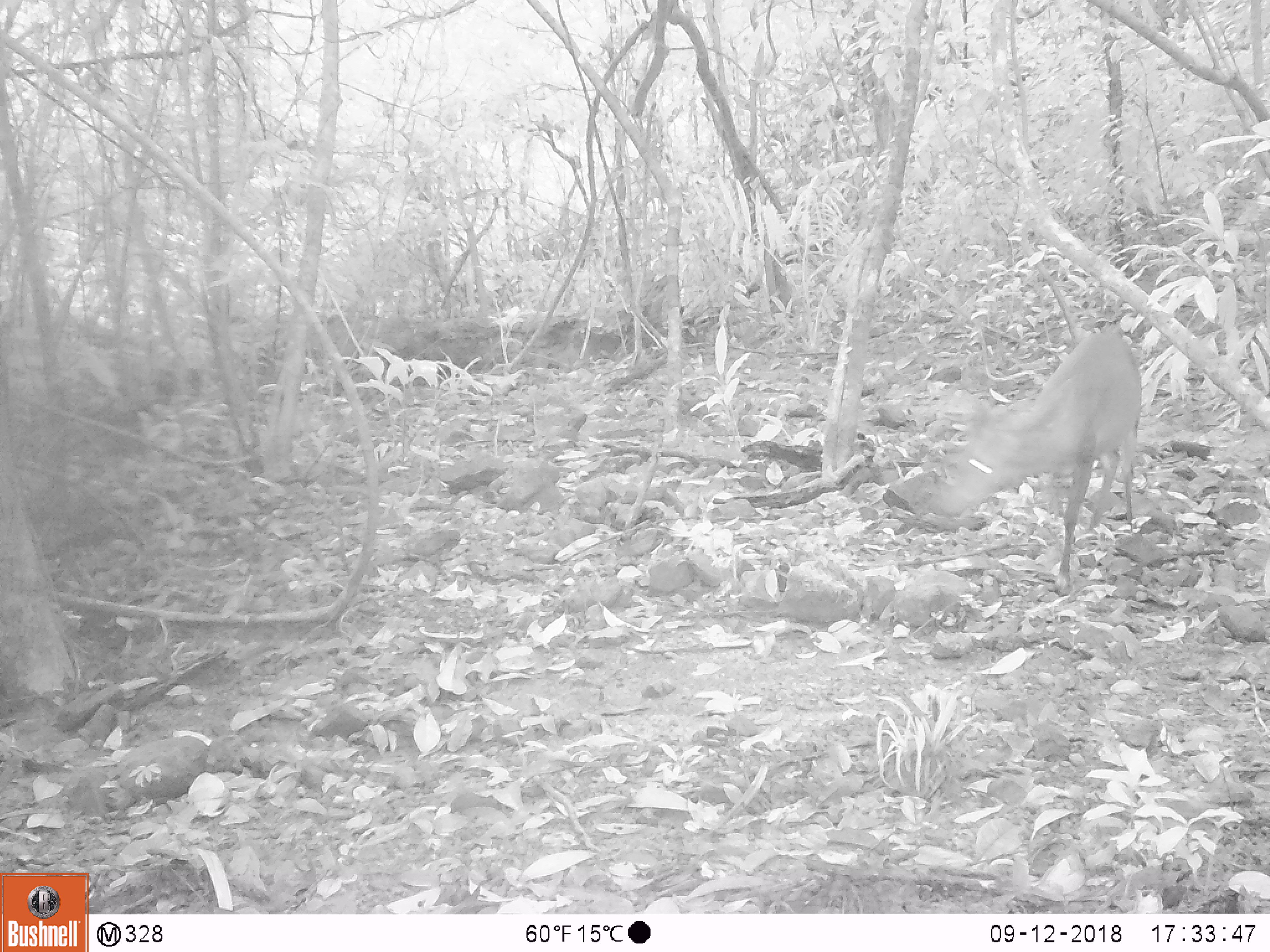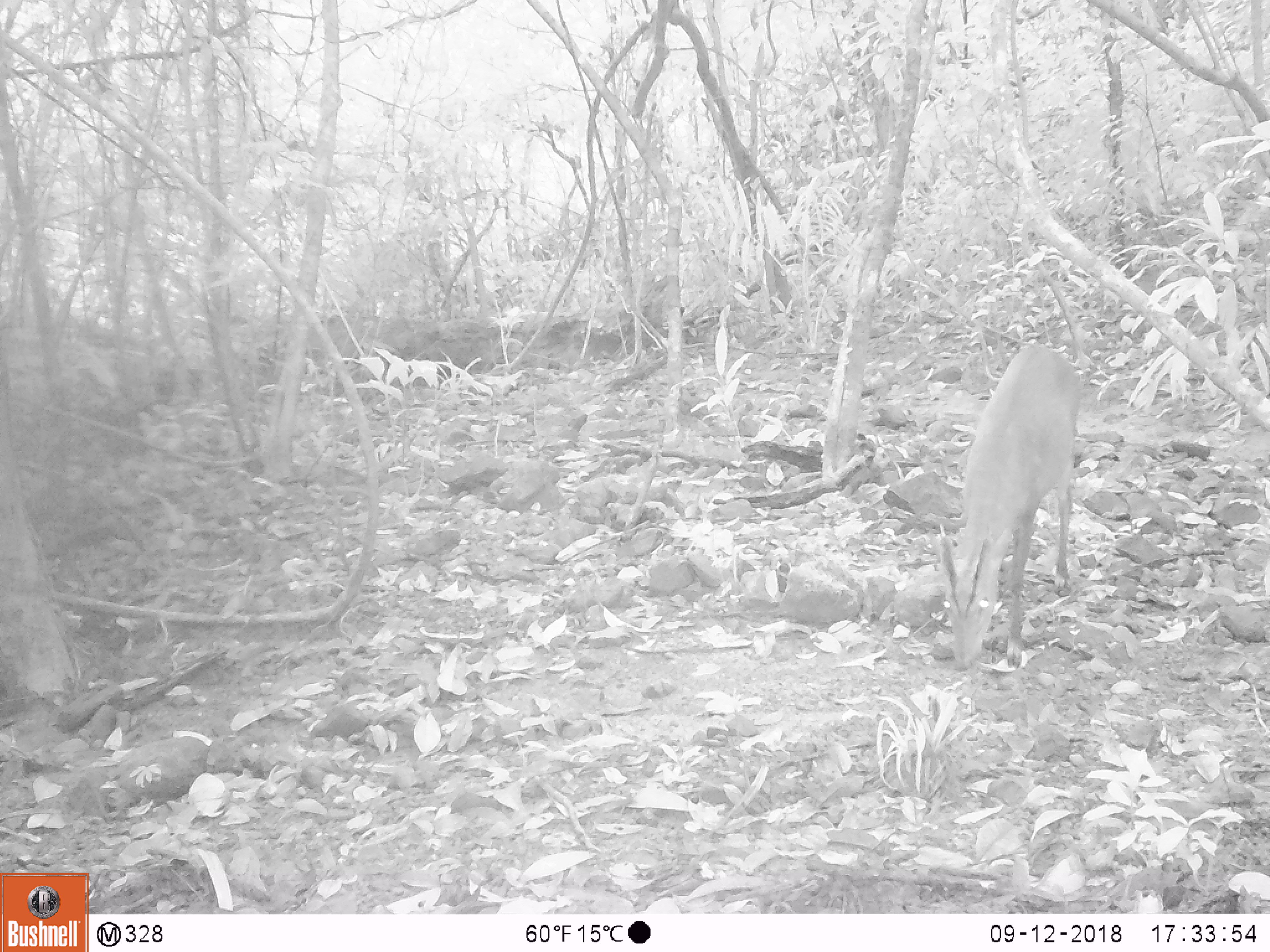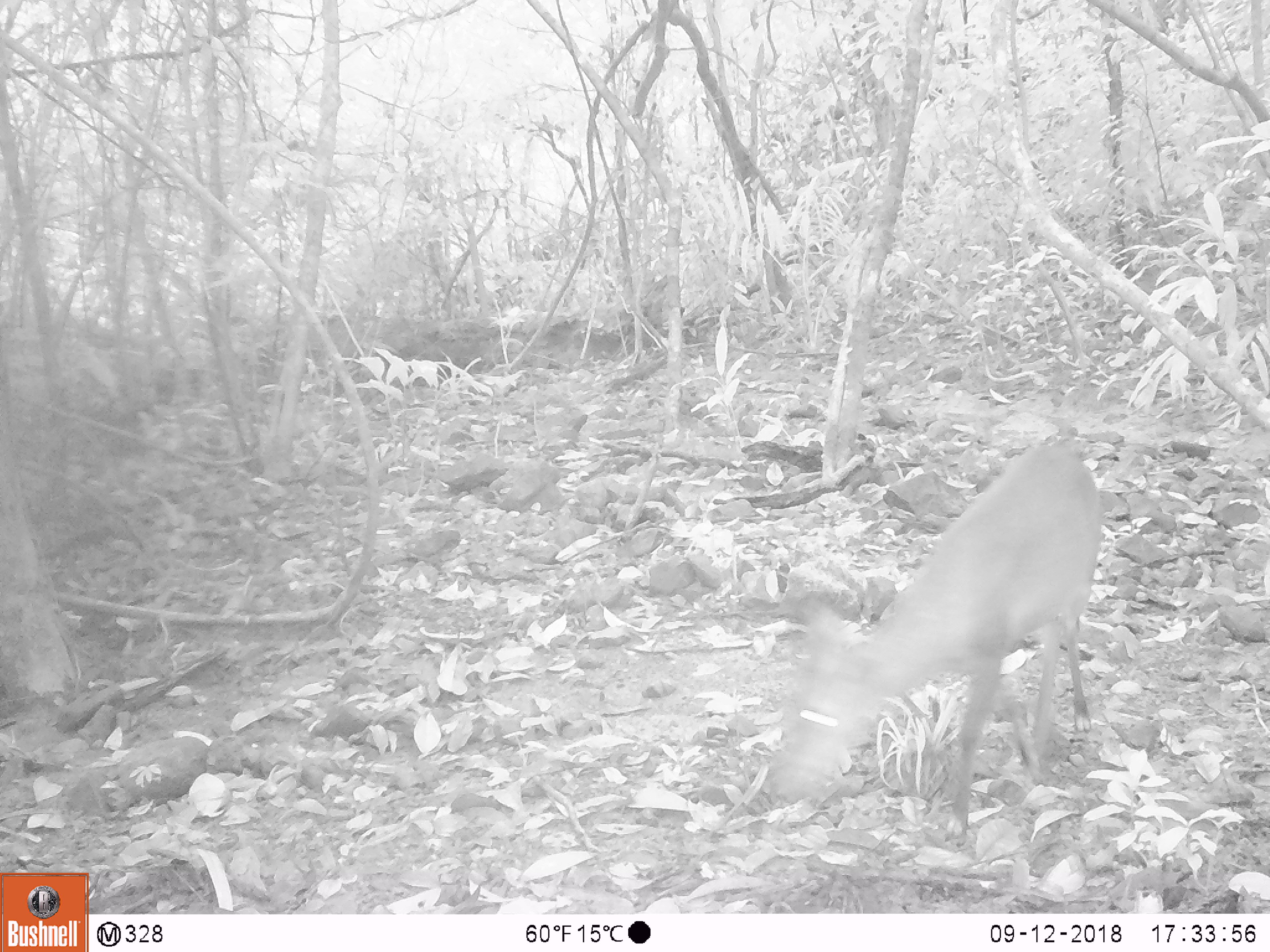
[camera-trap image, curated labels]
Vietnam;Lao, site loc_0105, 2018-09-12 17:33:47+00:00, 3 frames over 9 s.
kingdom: Animalia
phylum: Chordata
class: Mammalia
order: Artiodactyla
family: Cervidae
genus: Muntiacus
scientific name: Muntiacus vuquangensis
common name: large-antlered muntjac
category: large antlered muntjac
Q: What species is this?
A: Large antlered muntjac (large-antlered muntjac) (Muntiacus vuquangensis).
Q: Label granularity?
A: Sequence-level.